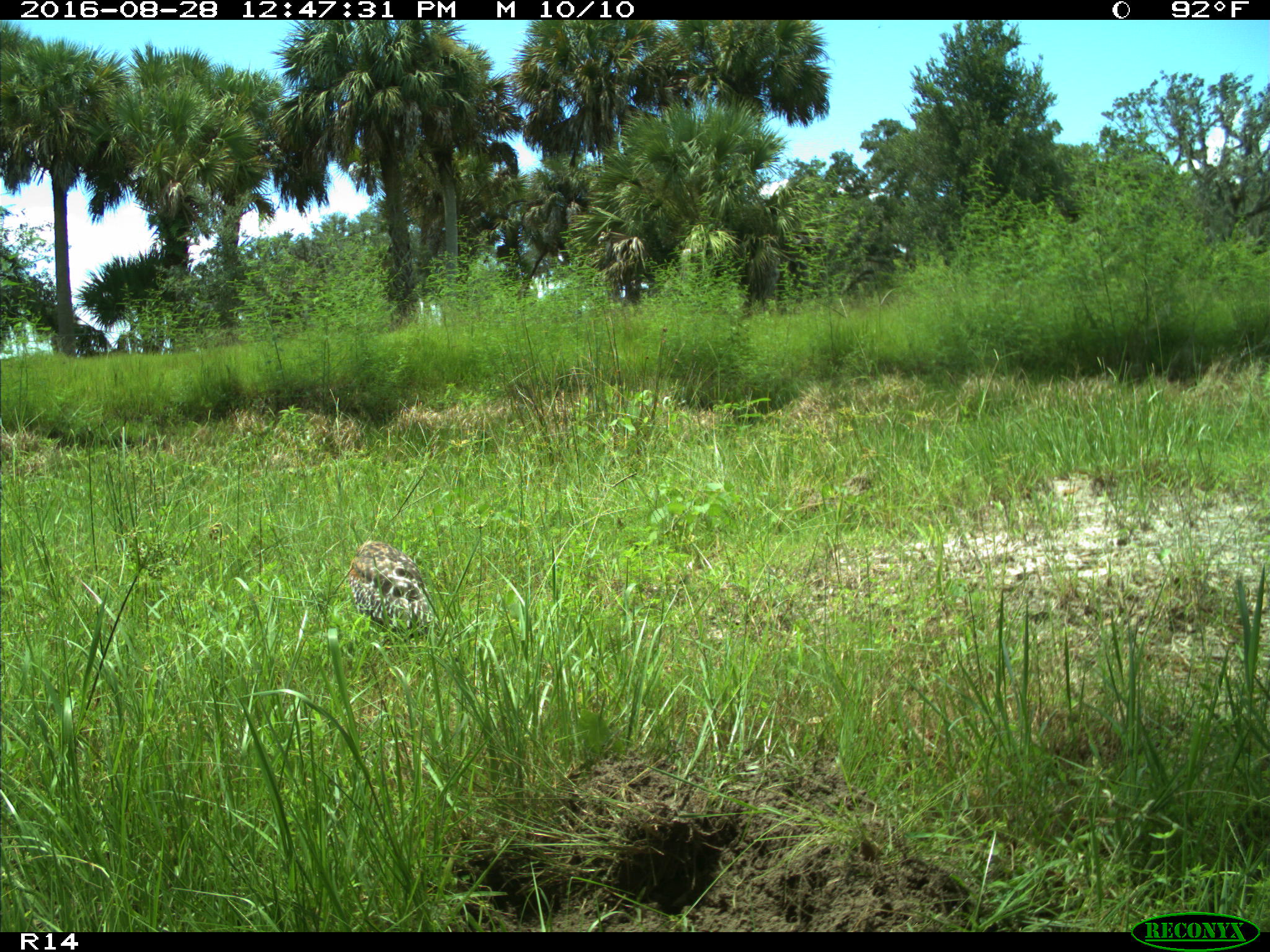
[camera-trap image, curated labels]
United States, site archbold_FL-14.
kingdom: Animalia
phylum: Chordata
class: Aves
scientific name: Aves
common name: birds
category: unidentified bird